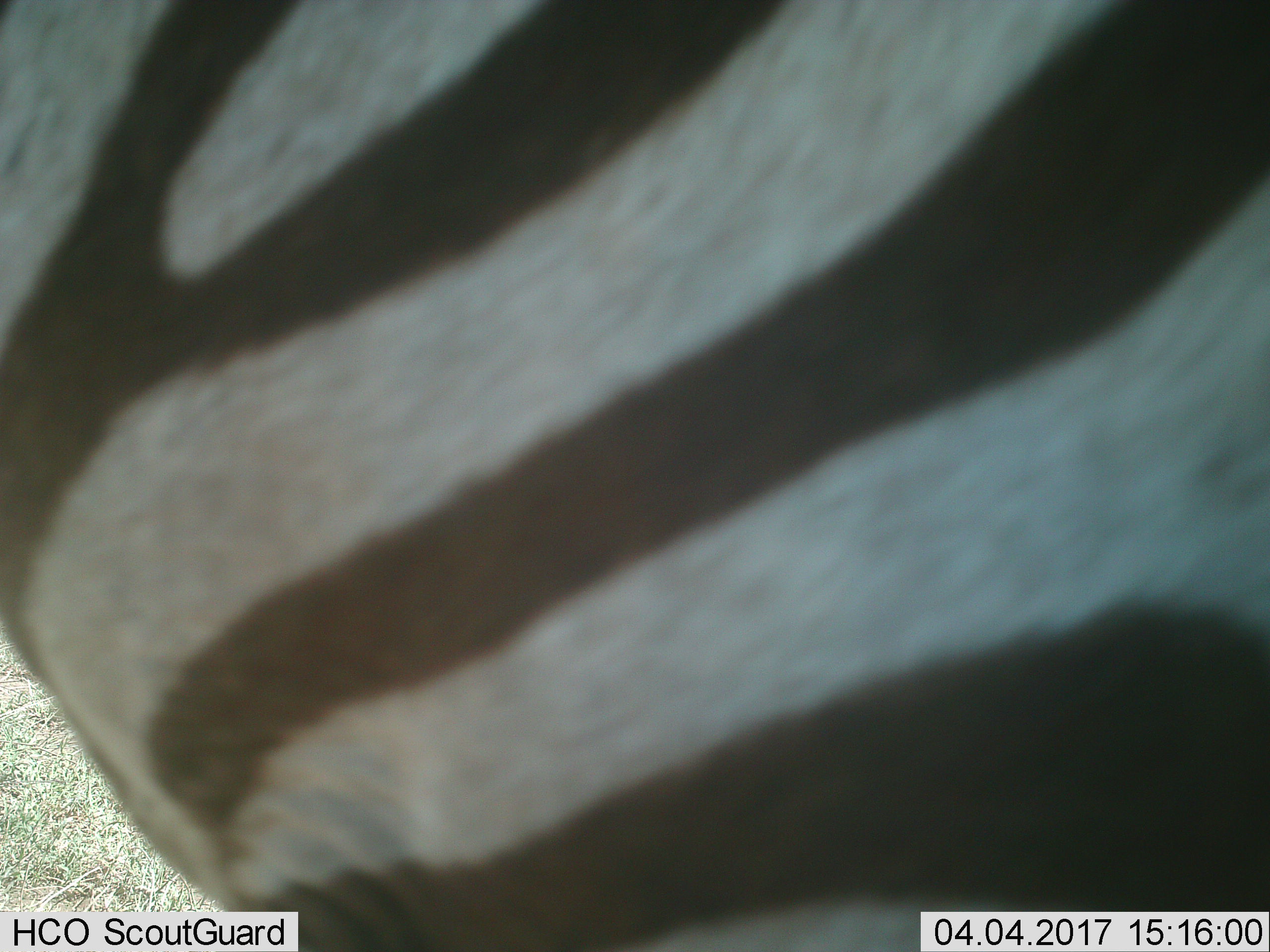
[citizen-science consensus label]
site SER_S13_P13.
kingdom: Animalia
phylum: Chordata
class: Mammalia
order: Perissodactyla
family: Equidae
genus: Equus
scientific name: Equus quagga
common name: plains zebra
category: zebraplains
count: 1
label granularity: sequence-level